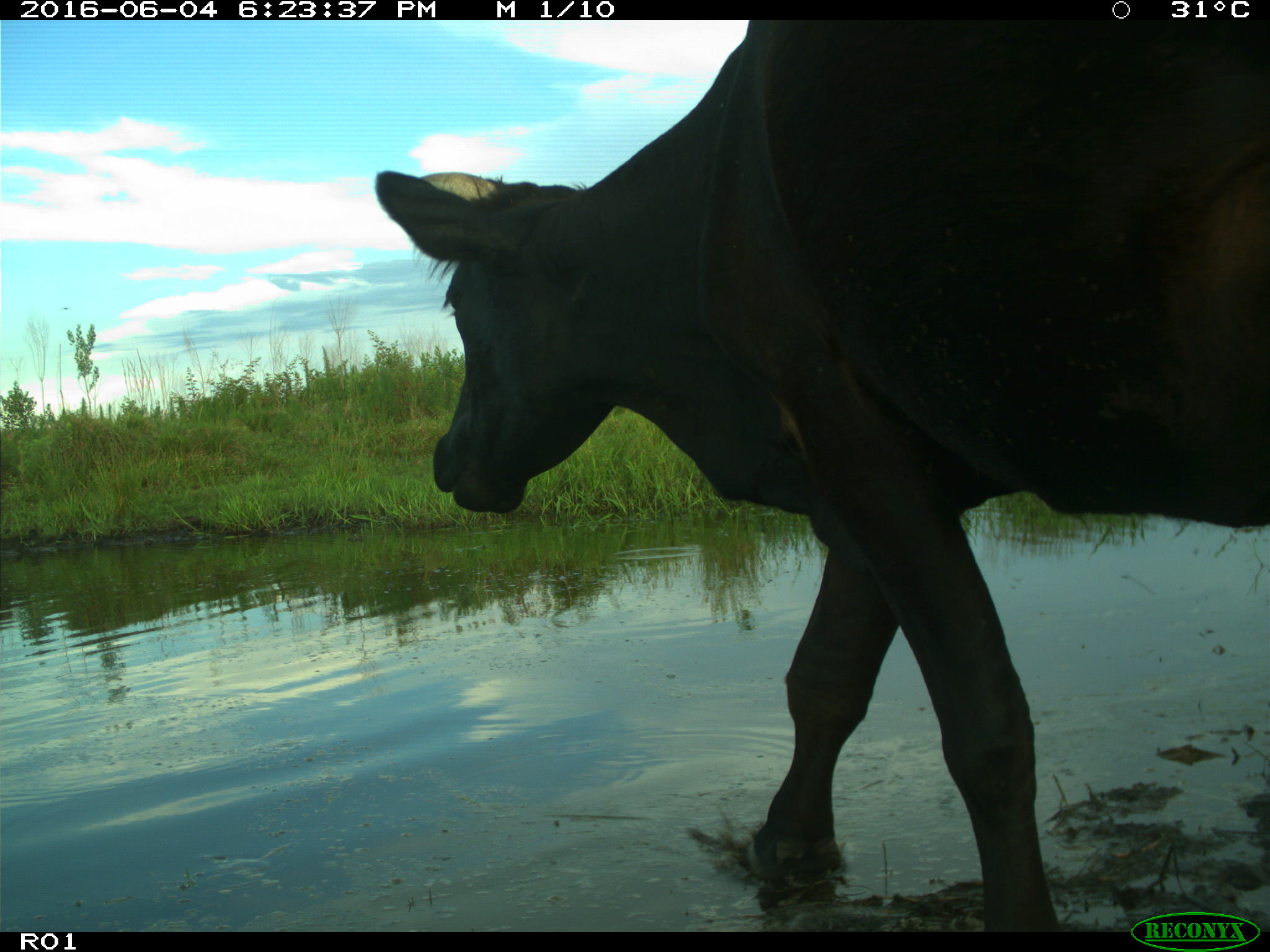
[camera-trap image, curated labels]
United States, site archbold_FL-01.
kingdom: Animalia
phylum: Chordata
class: Mammalia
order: Artiodactyla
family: Bovidae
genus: Bos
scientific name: Bos taurus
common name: domestic cow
Bos taurus (domestic cow).